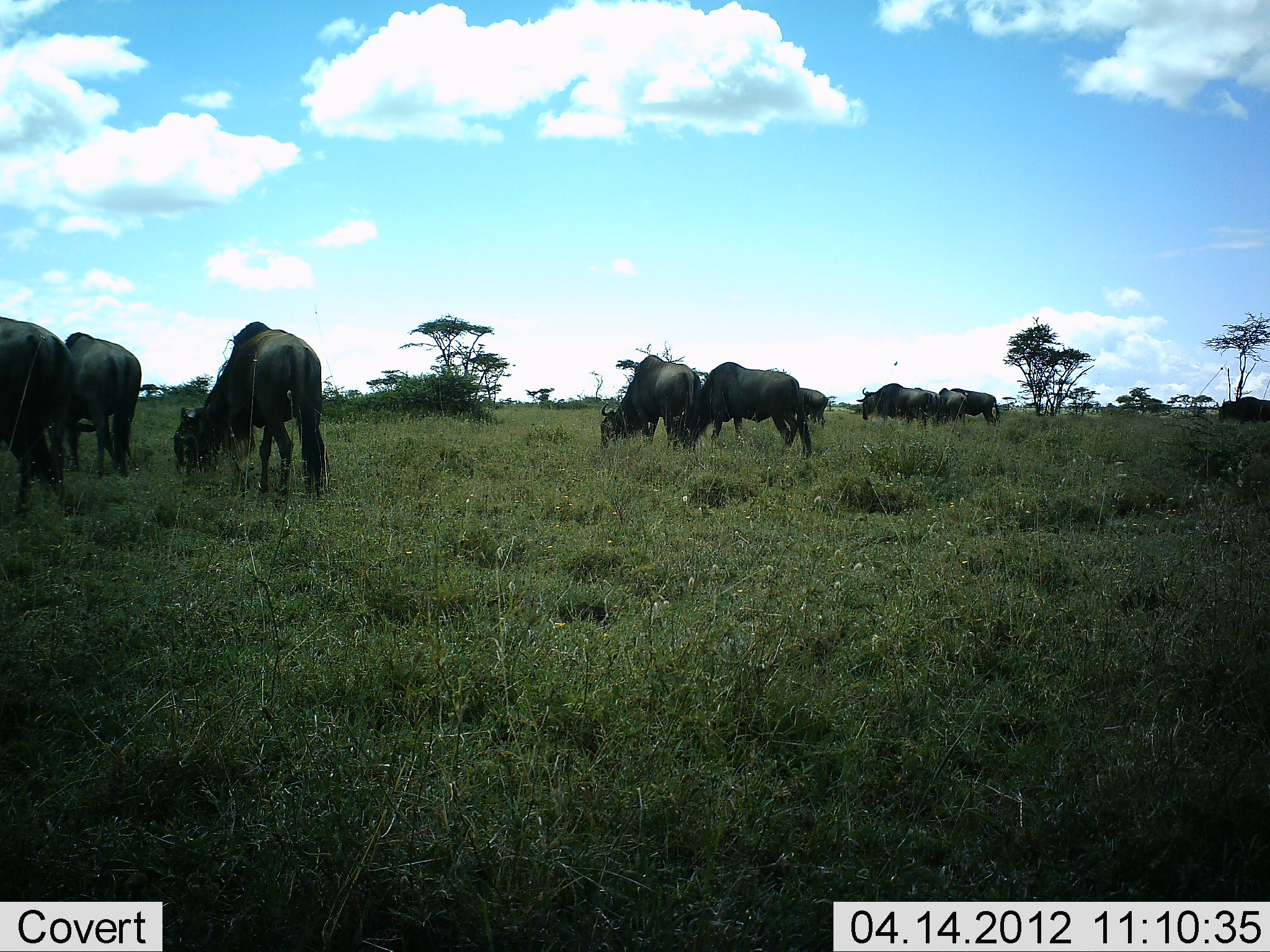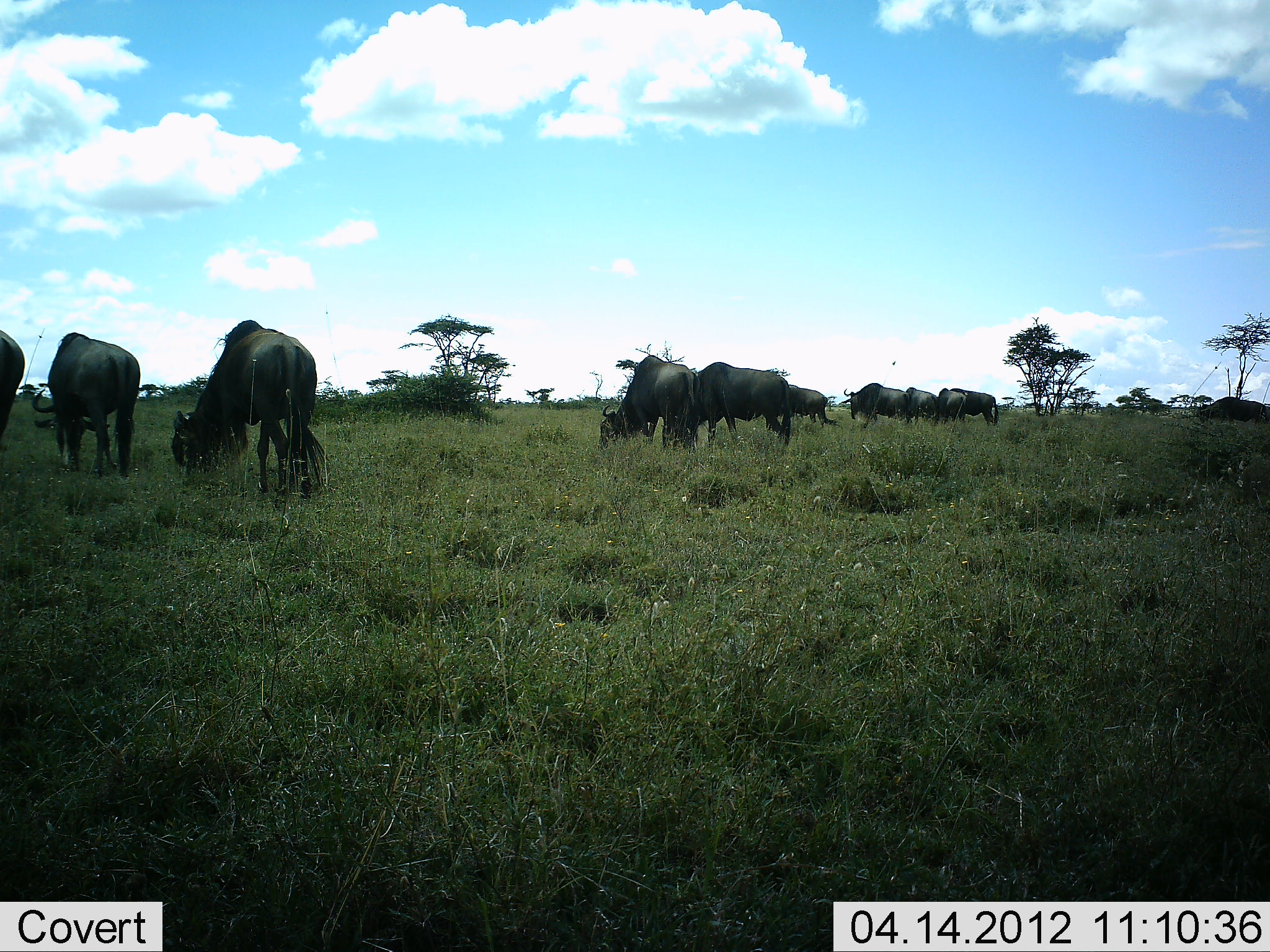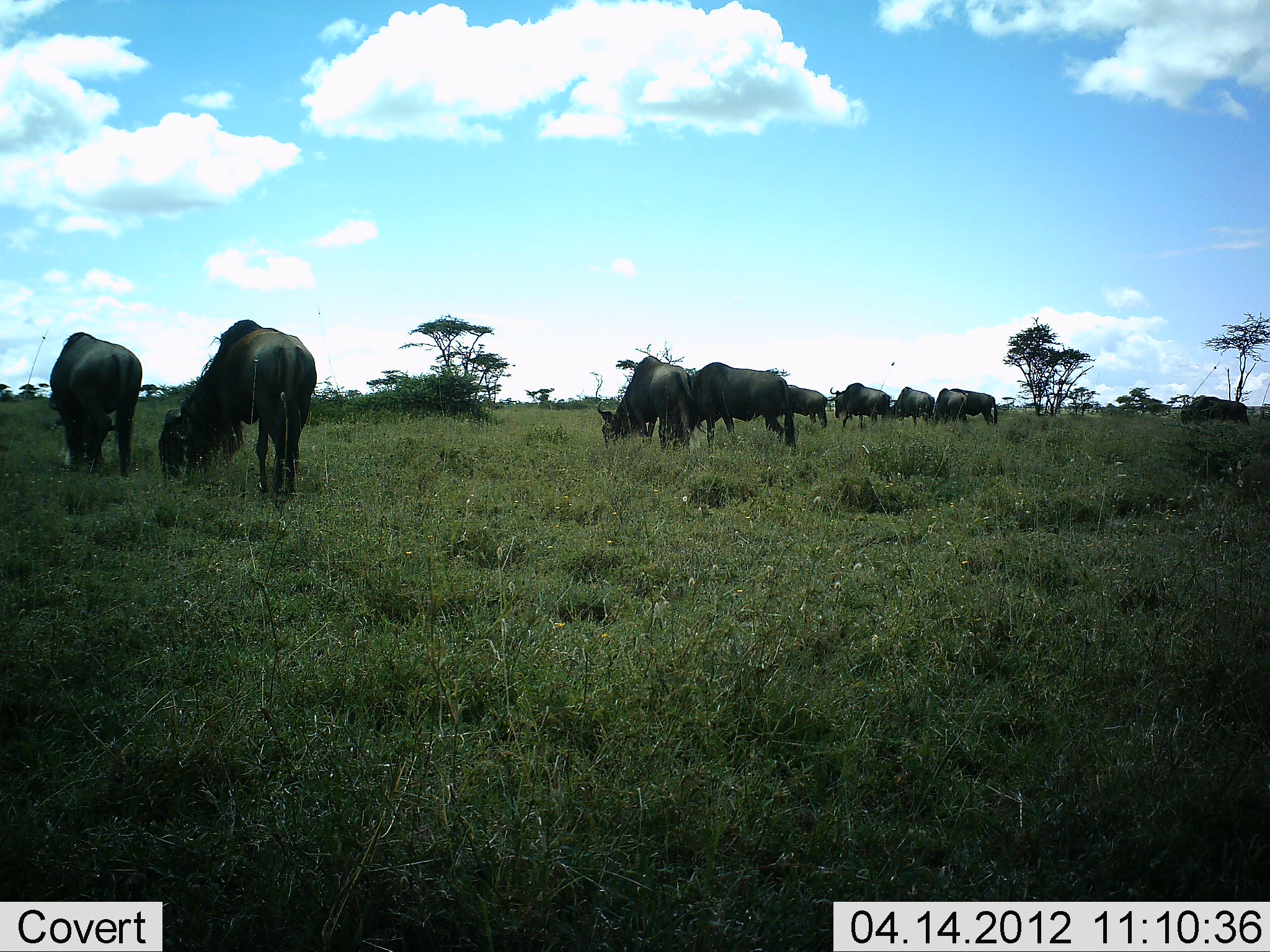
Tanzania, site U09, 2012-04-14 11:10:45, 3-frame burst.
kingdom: Animalia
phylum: Chordata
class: Mammalia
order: Artiodactyla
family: Bovidae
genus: Connochaetes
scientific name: Connochaetes taurinus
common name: blue wildebeest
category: wildebeest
Wildebeest (blue wildebeest) (Connochaetes taurinus), count 10. Behavior (volunteer vote fractions): standing 31%, resting 0%, moving 23%, interacting 0%. Young present (vote fraction): 0%. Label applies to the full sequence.